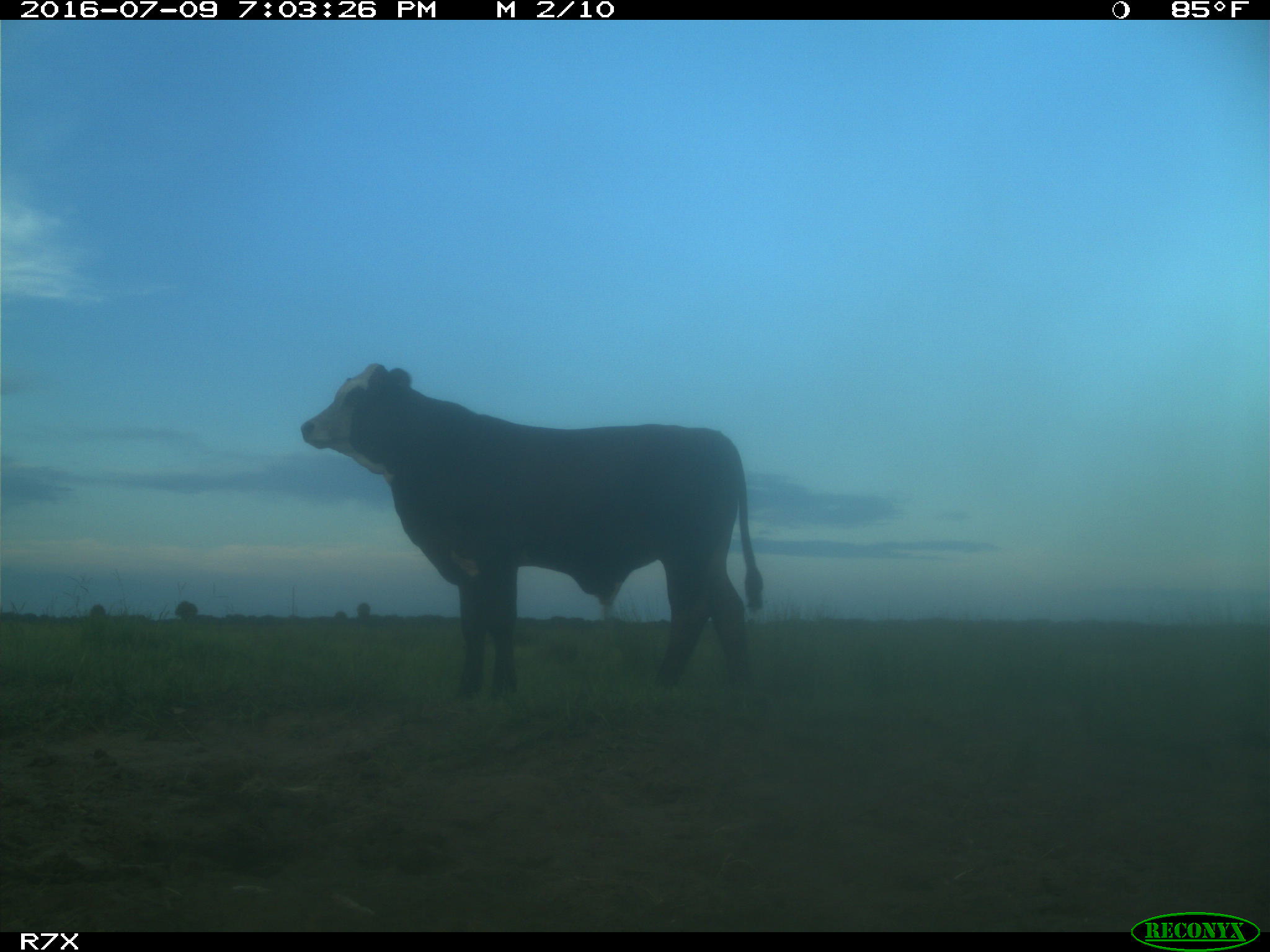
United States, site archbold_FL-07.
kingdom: Animalia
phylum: Chordata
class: Mammalia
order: Artiodactyla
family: Bovidae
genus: Bos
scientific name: Bos taurus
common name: domestic cow